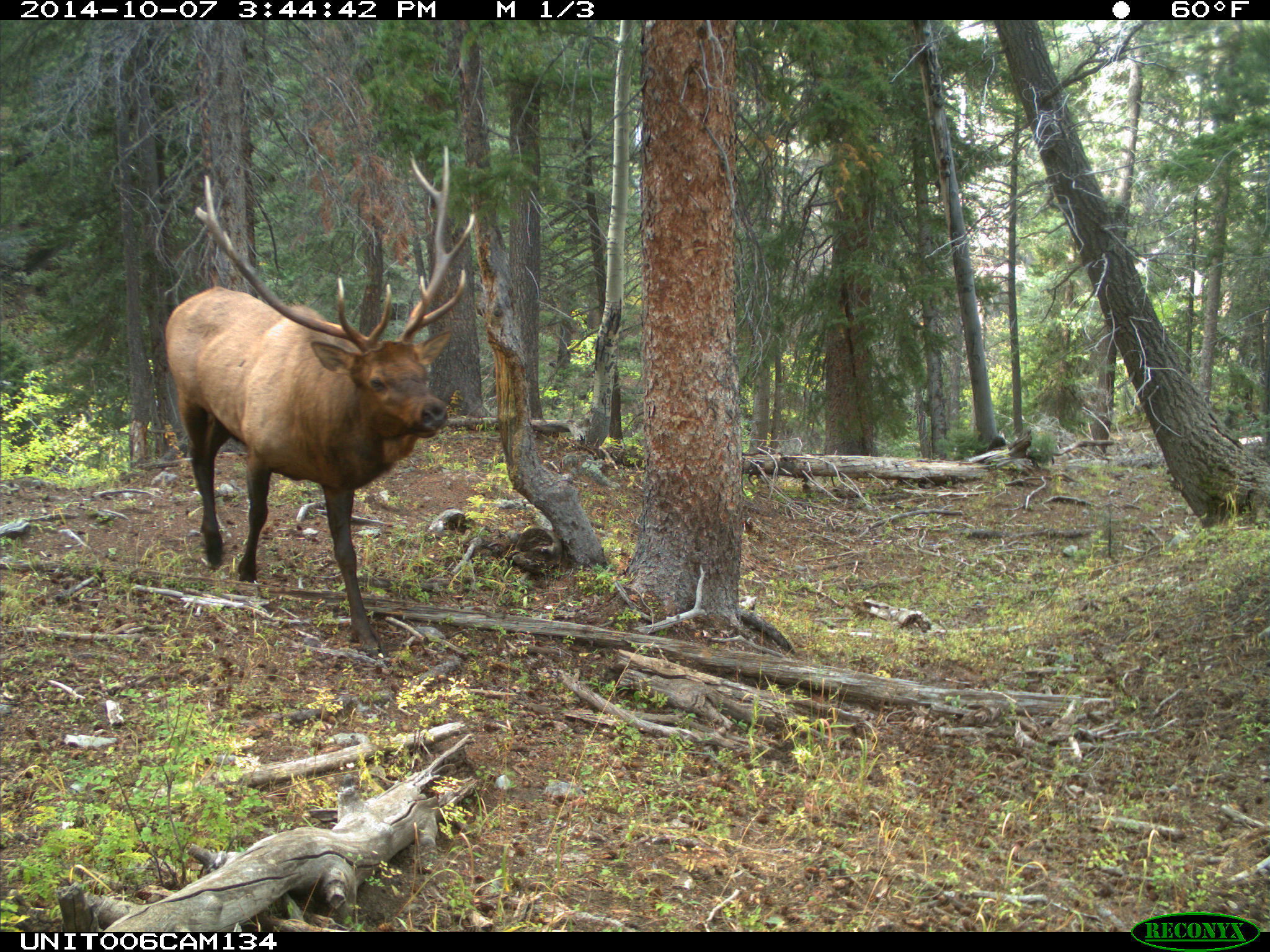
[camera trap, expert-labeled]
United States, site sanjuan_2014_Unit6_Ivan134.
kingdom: Animalia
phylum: Chordata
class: Mammalia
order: Artiodactyla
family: Cervidae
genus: Cervus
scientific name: Cervus elaphus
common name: red deer